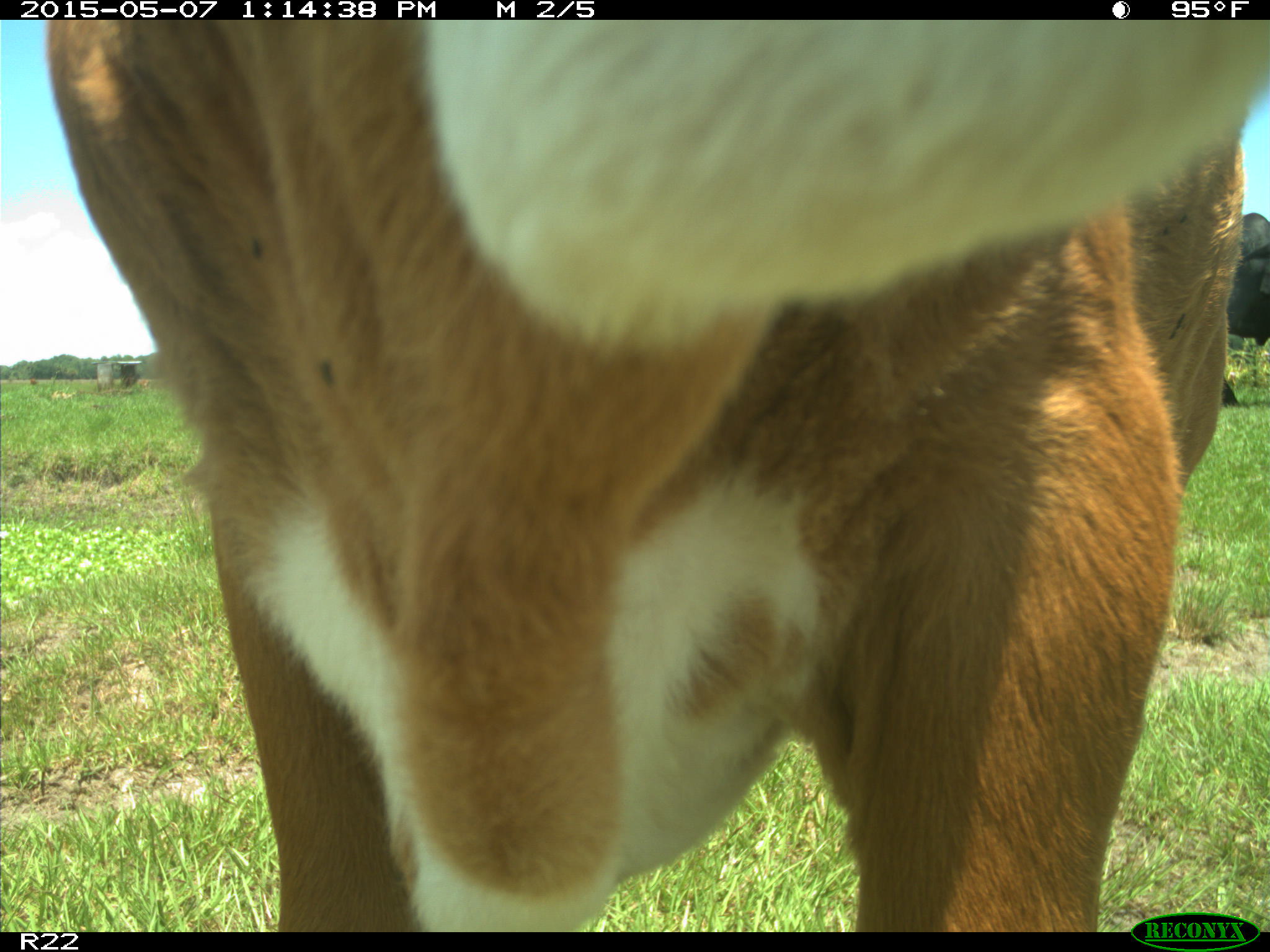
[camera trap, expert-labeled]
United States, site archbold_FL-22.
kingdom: Animalia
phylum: Chordata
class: Mammalia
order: Artiodactyla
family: Bovidae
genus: Bos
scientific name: Bos taurus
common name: domestic cow